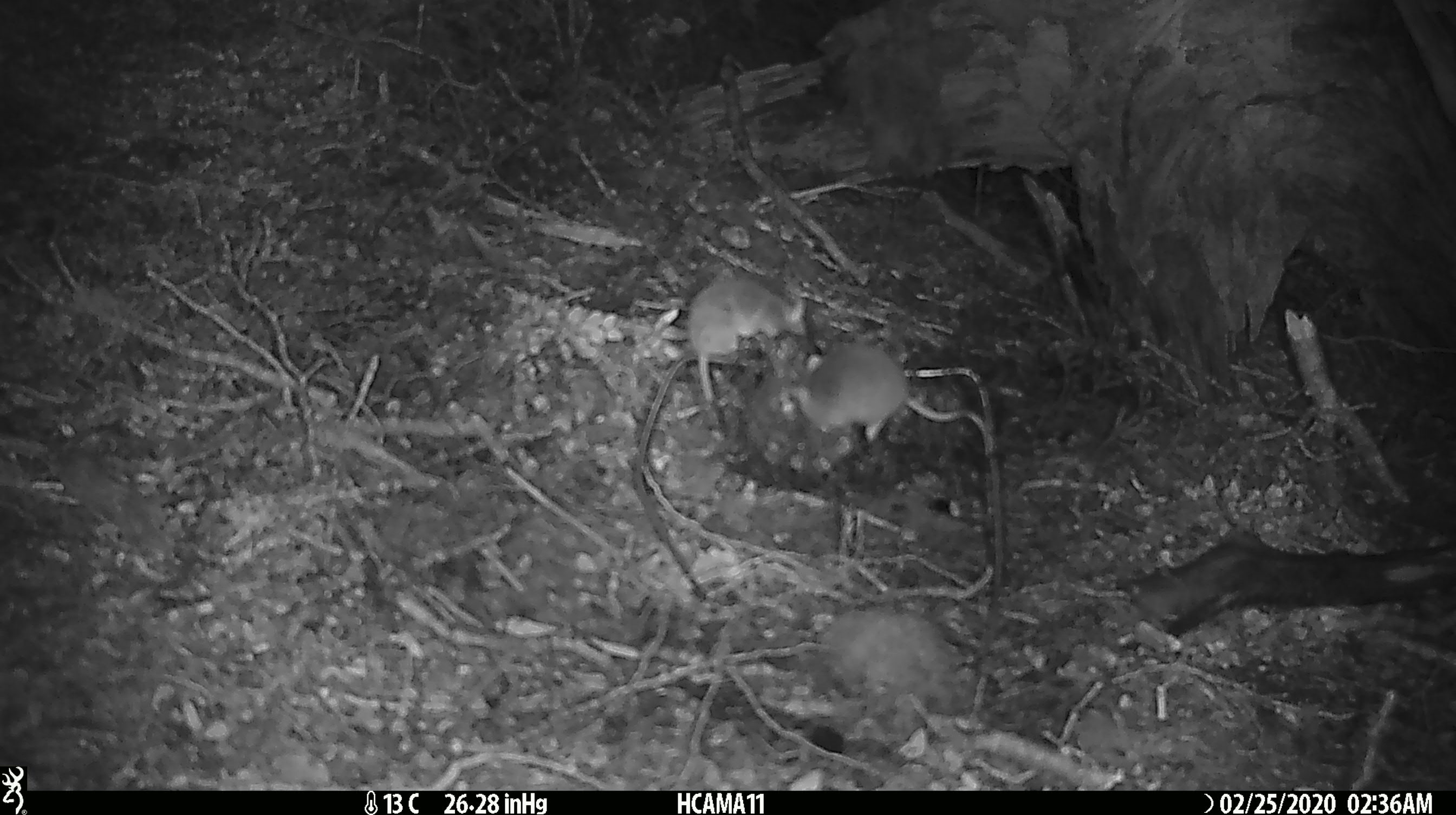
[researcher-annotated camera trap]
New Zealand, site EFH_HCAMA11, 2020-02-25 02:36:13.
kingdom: Animalia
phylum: Chordata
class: Mammalia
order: Rodentia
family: Muridae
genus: Mus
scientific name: Mus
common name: mouse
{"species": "mouse (Mus)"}